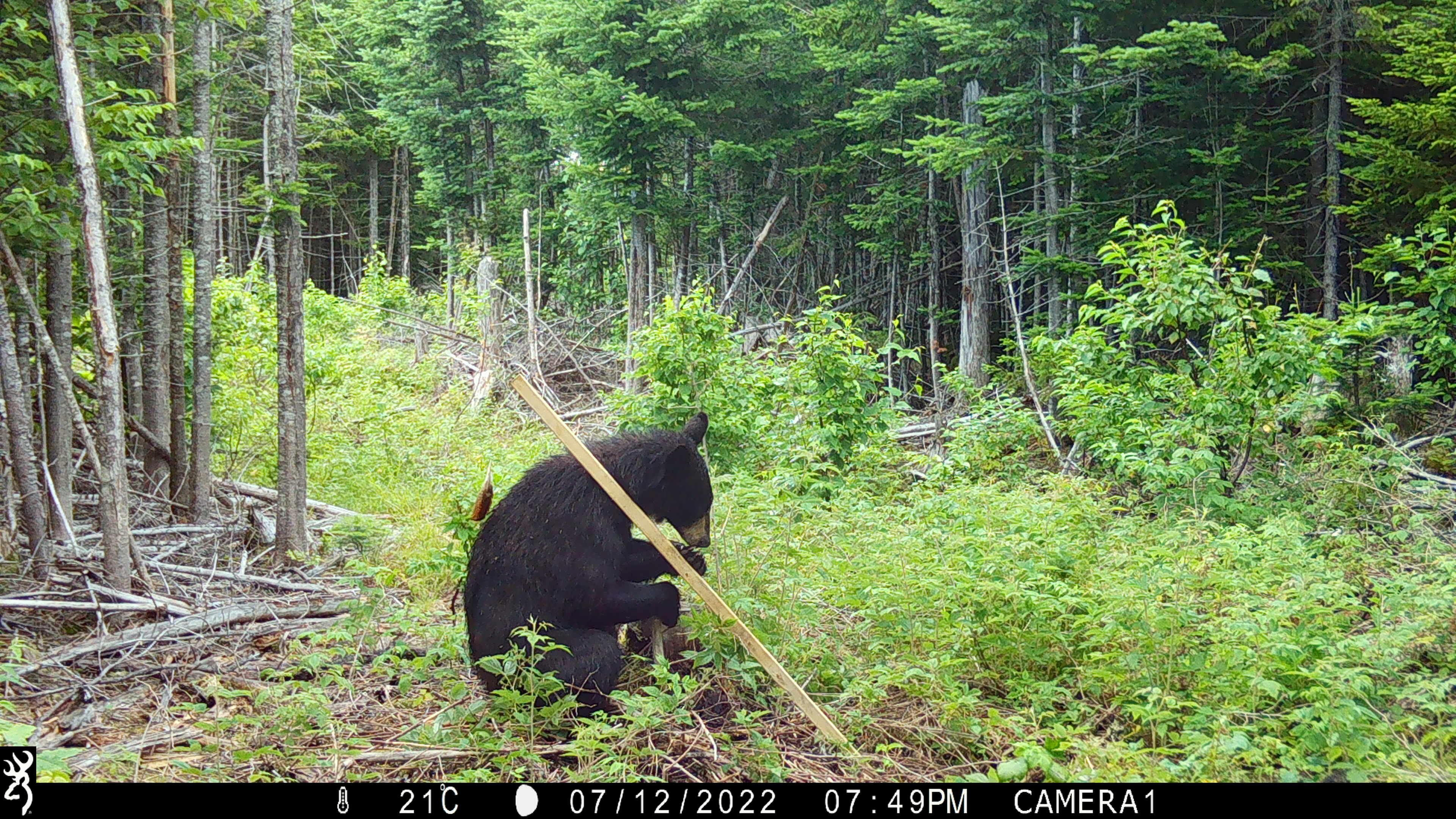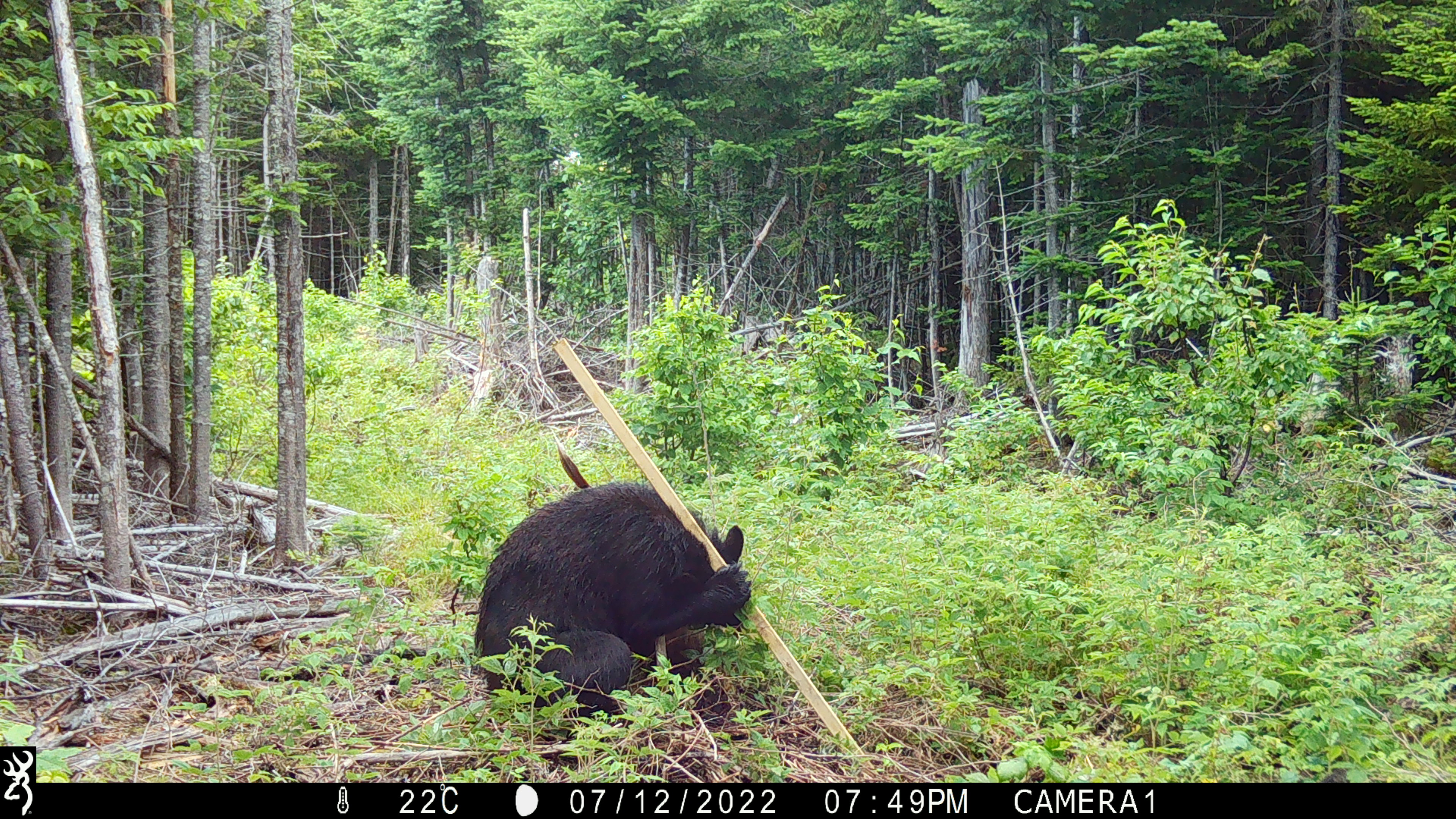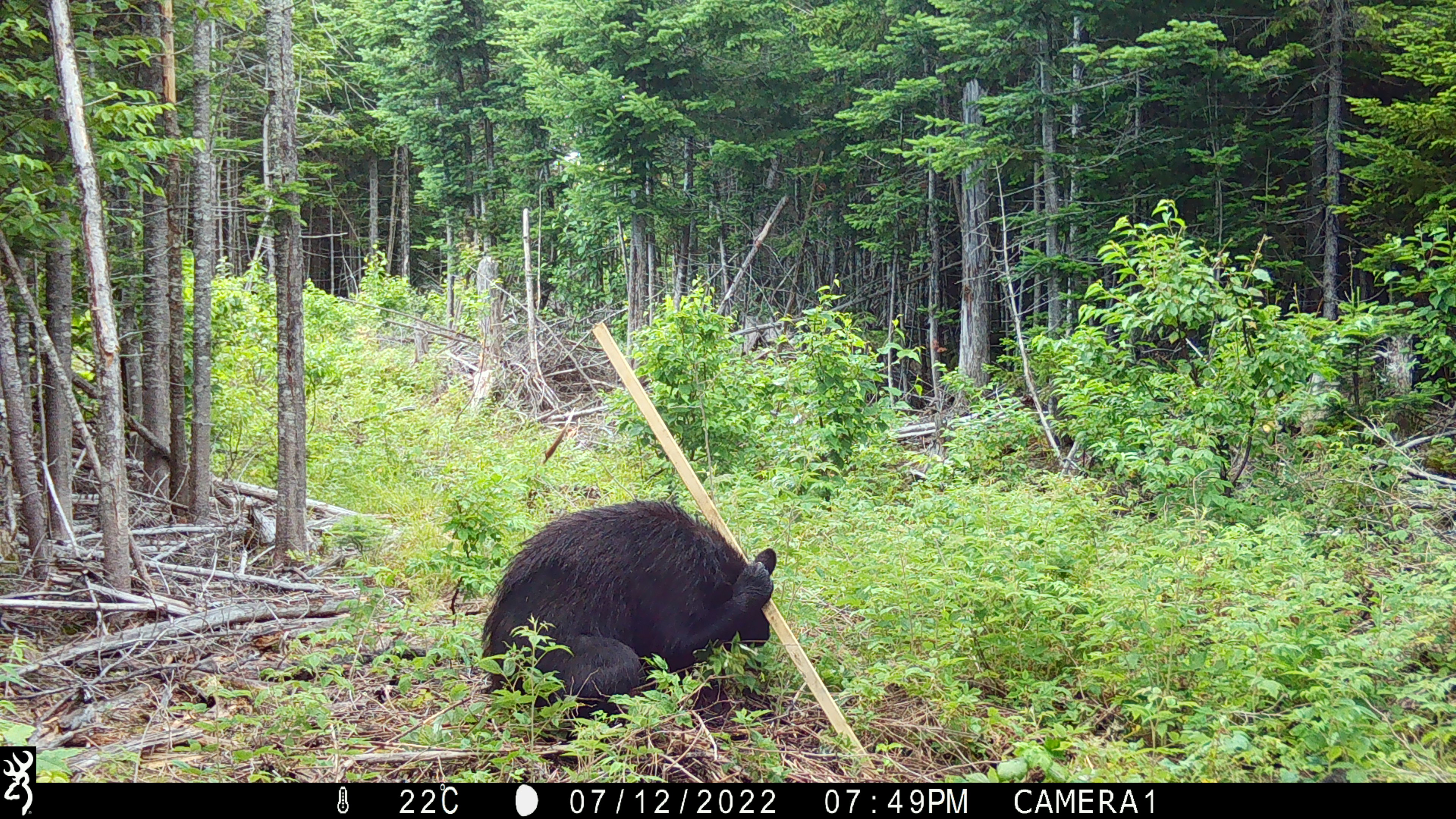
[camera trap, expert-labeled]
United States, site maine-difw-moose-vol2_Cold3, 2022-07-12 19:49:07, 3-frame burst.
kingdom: Animalia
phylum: Chordata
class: Mammalia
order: Carnivora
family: Ursidae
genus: Ursus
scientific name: Ursus americanus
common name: black bear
Black bear (Ursus americanus).